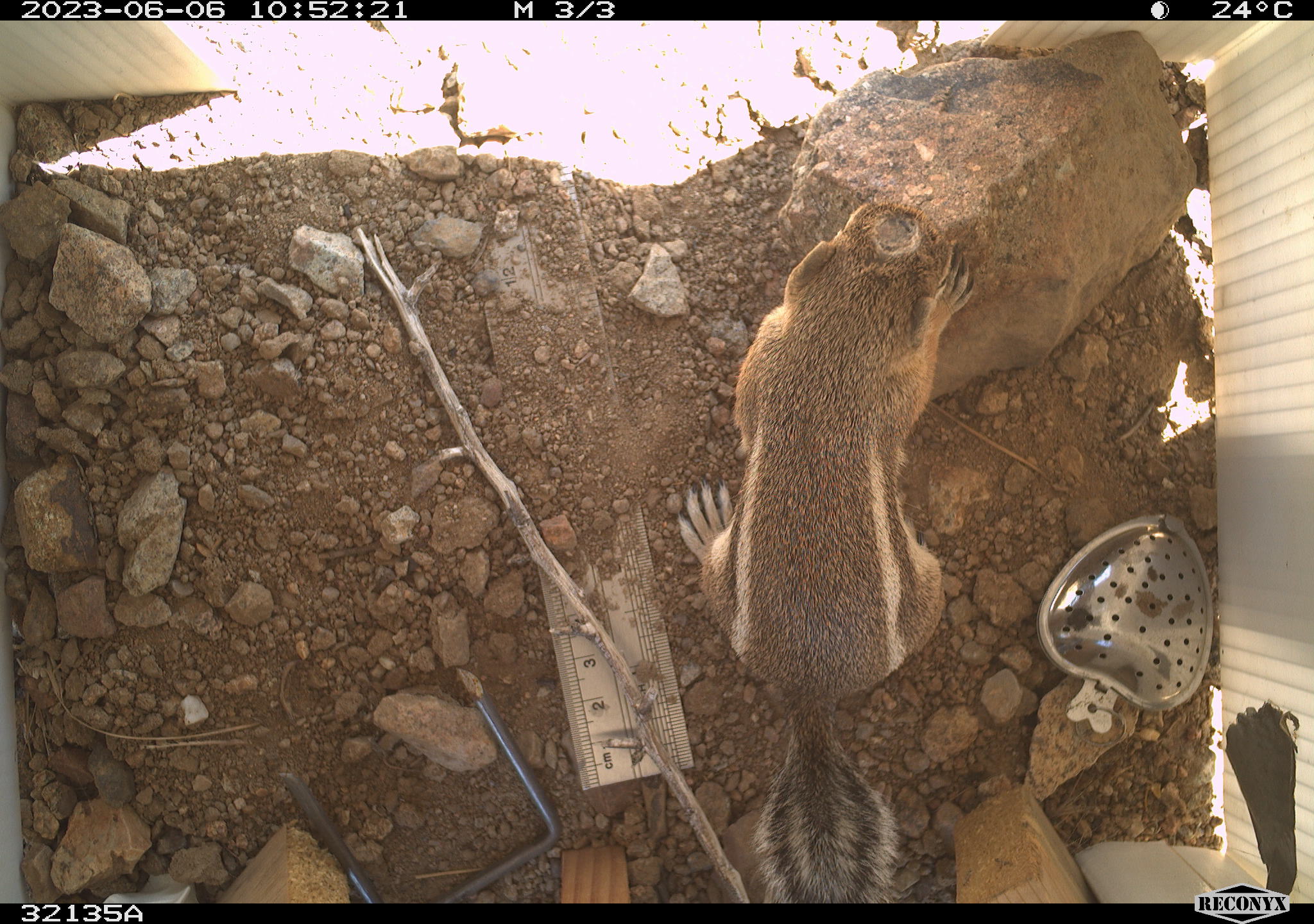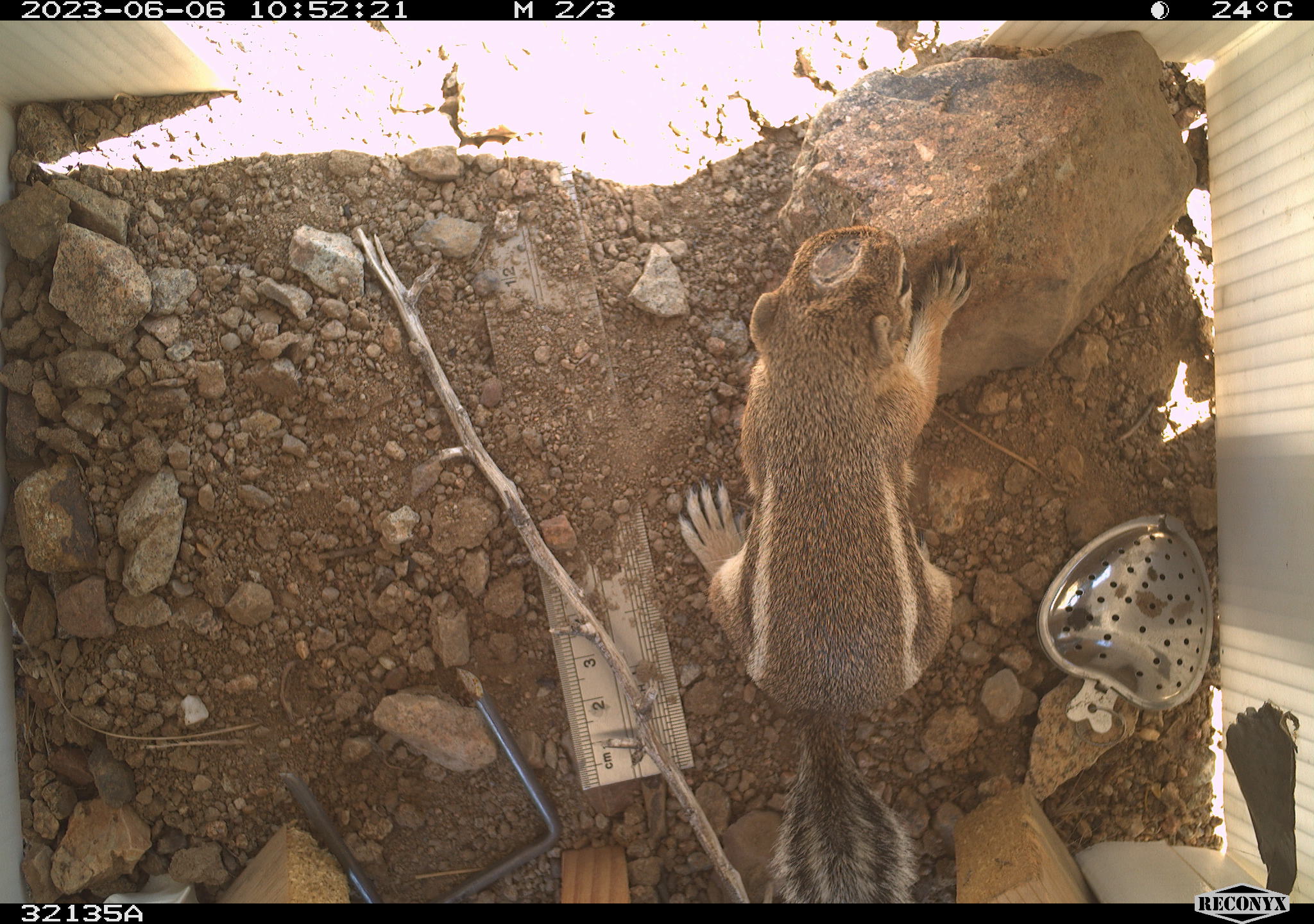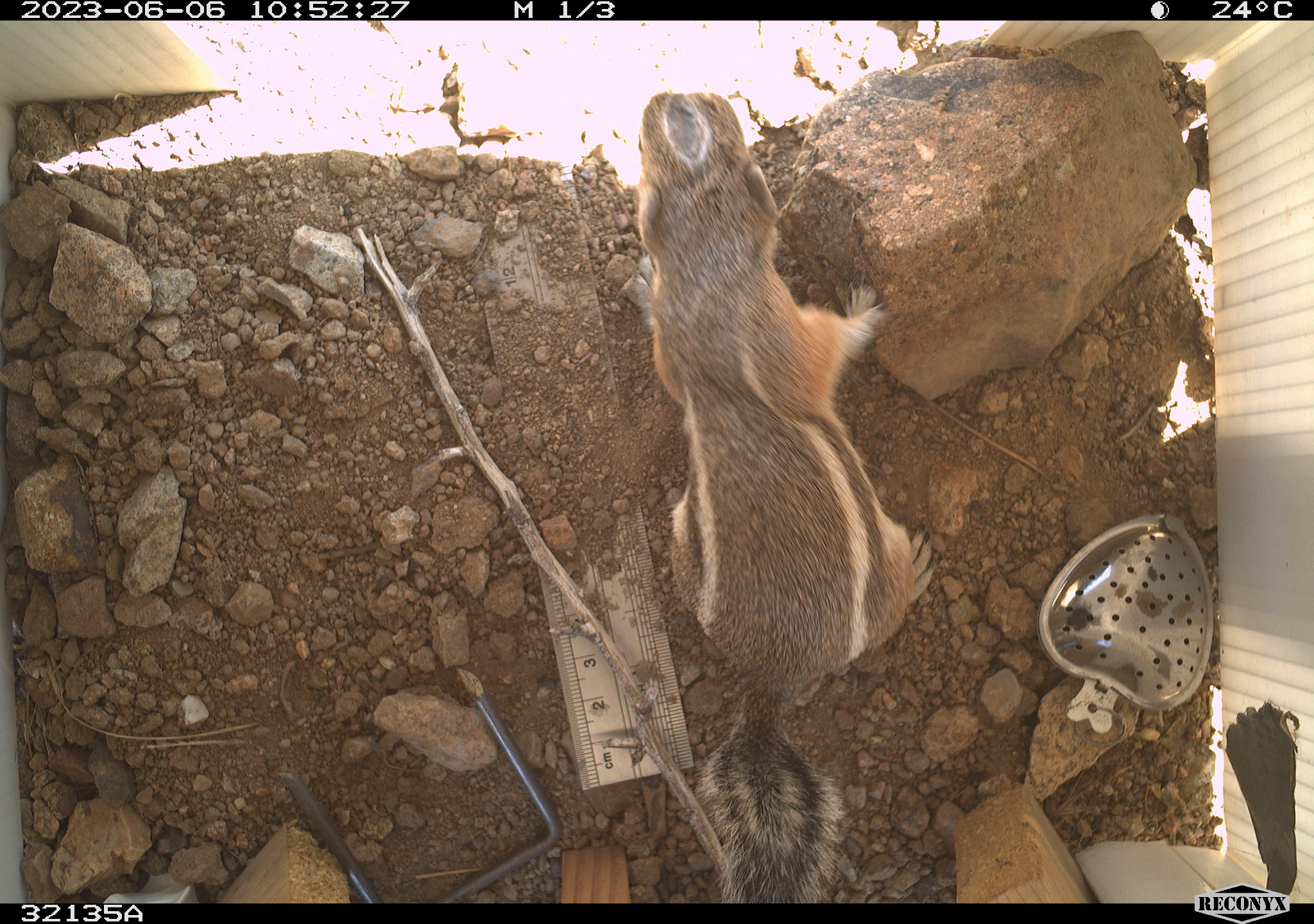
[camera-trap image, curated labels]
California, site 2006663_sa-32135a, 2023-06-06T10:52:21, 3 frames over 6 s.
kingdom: Animalia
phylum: Chordata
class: Mammalia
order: Rodentia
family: Sciuridae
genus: Ammospermophilus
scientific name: Ammospermophilus leucurus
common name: white-tailed antelope squirrel